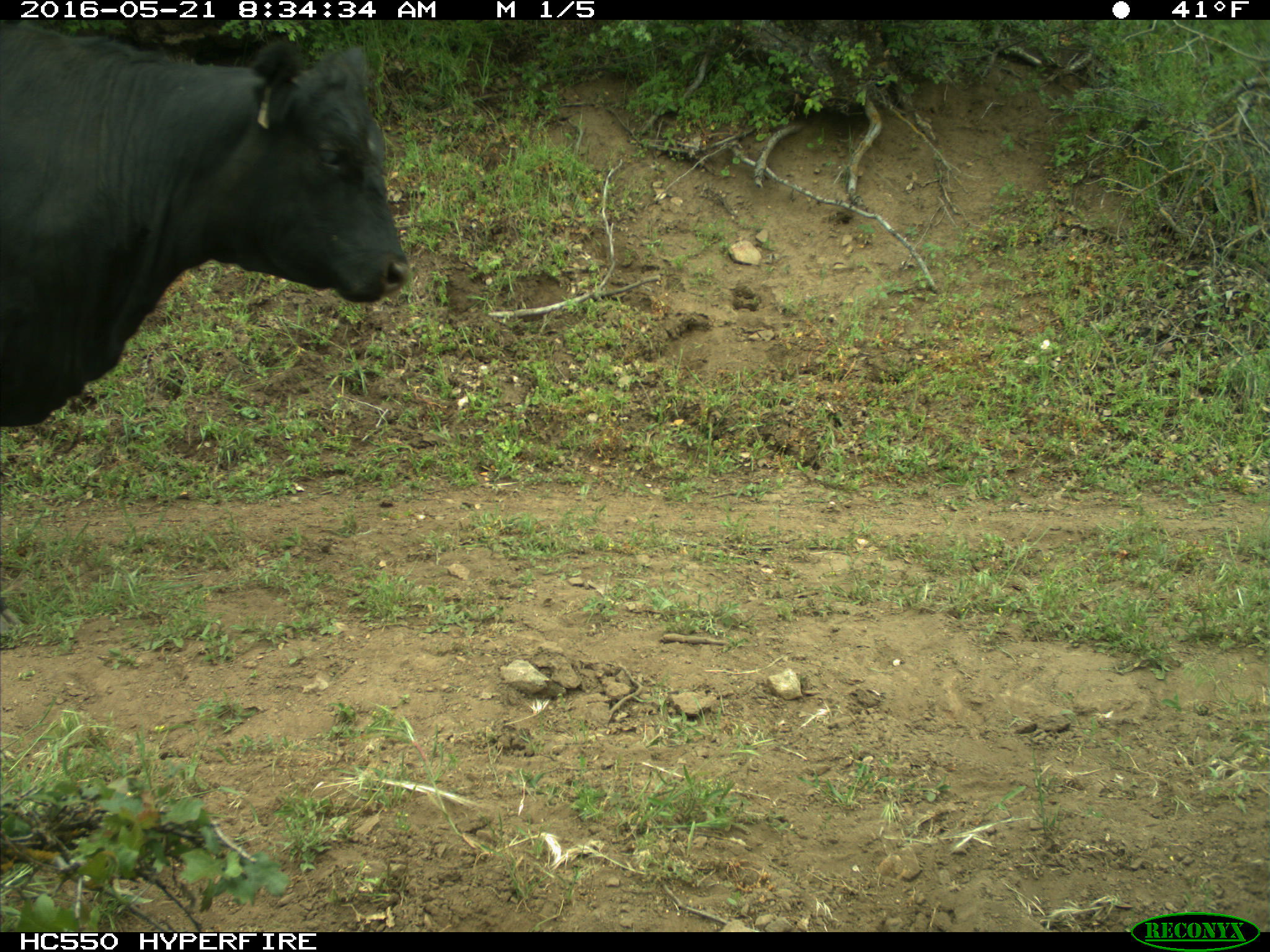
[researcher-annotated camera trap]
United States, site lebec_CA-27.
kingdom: Animalia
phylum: Chordata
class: Mammalia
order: Artiodactyla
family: Bovidae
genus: Bos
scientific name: Bos taurus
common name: domestic cow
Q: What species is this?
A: Bos taurus (domestic cow).